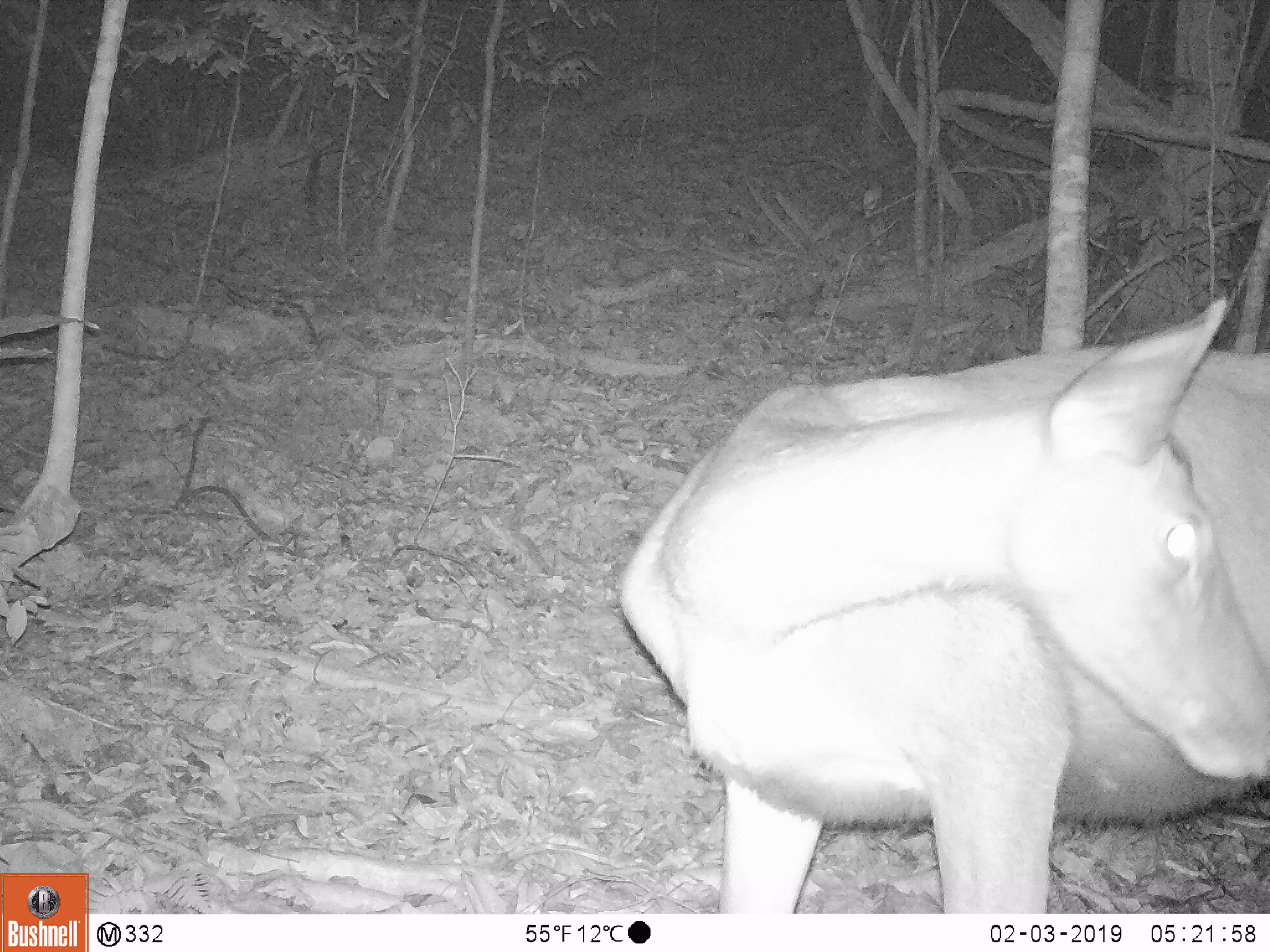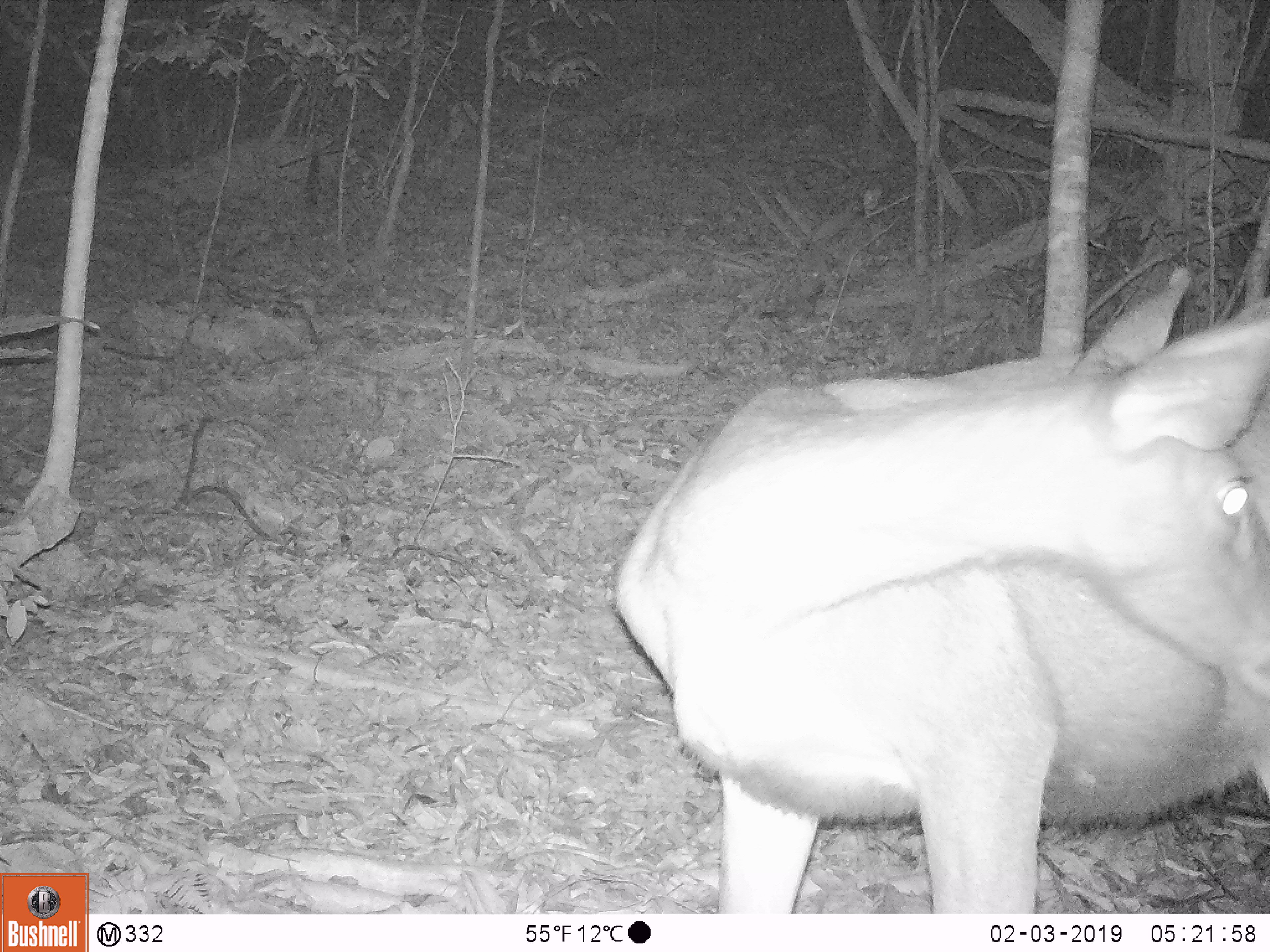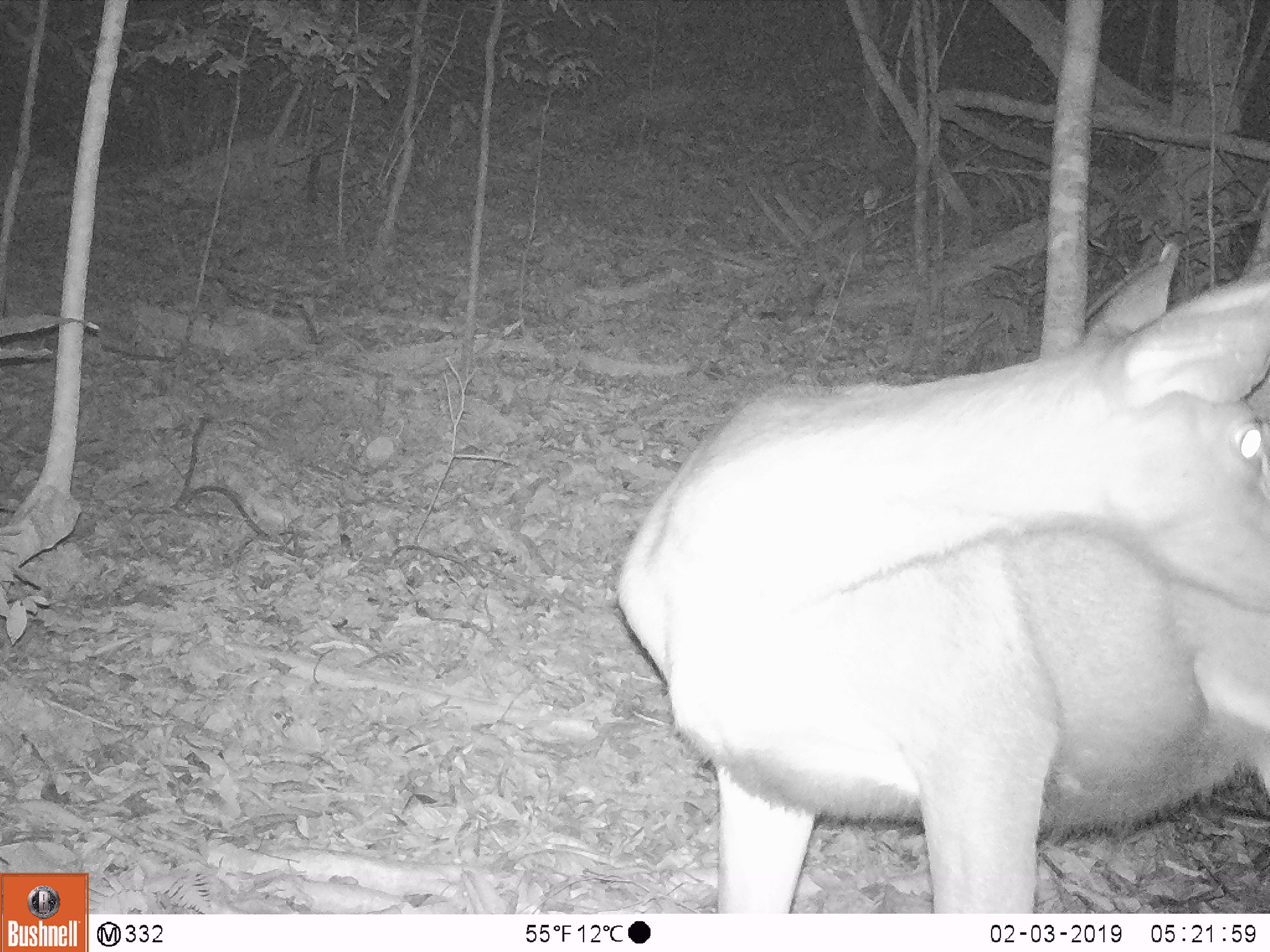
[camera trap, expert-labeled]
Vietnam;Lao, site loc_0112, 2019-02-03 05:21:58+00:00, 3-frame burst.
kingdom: Animalia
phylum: Chordata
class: Mammalia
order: Artiodactyla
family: Cervidae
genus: Rusa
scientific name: Rusa unicolor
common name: sambar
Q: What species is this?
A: Sambar (Rusa unicolor).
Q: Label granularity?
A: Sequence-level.